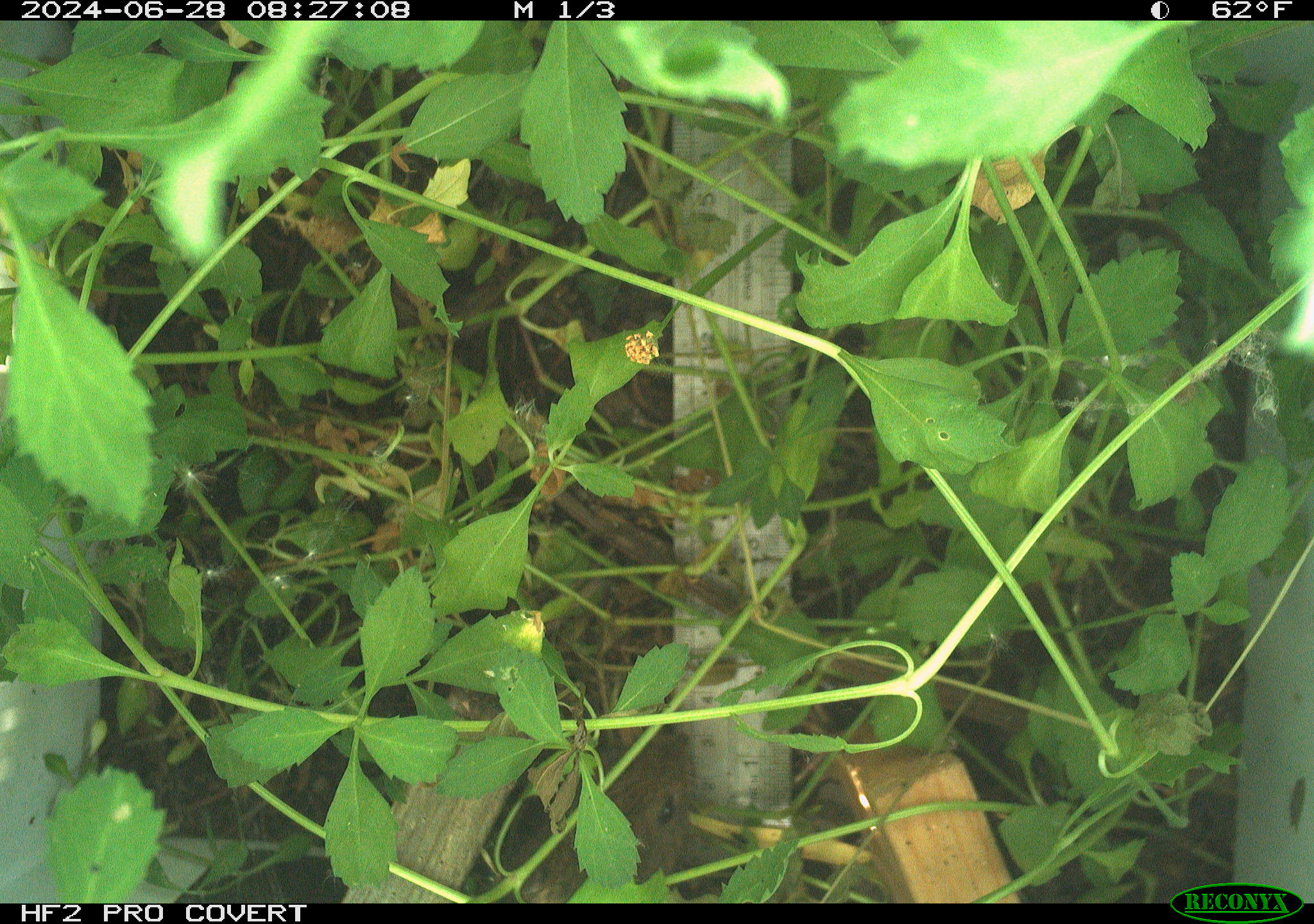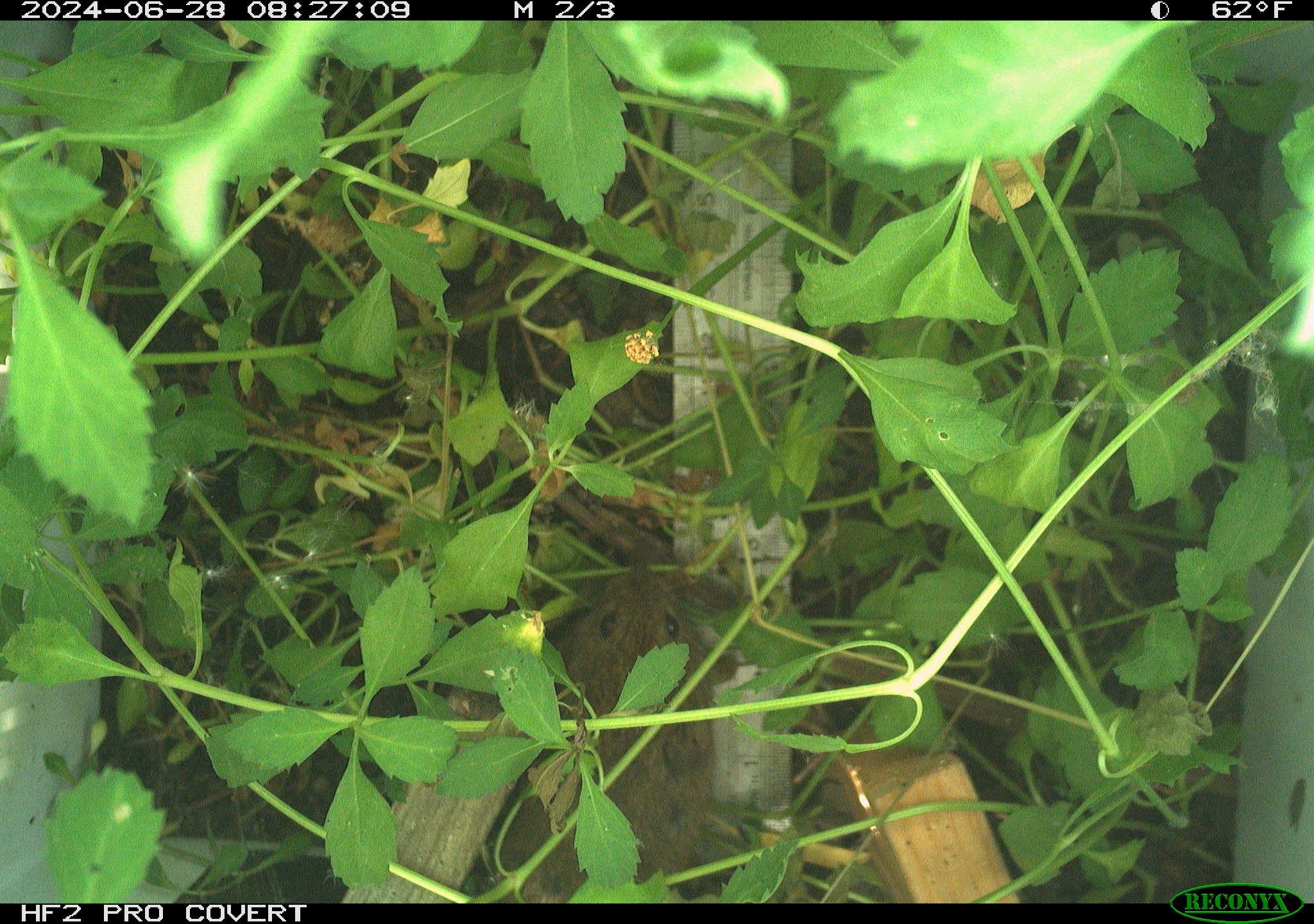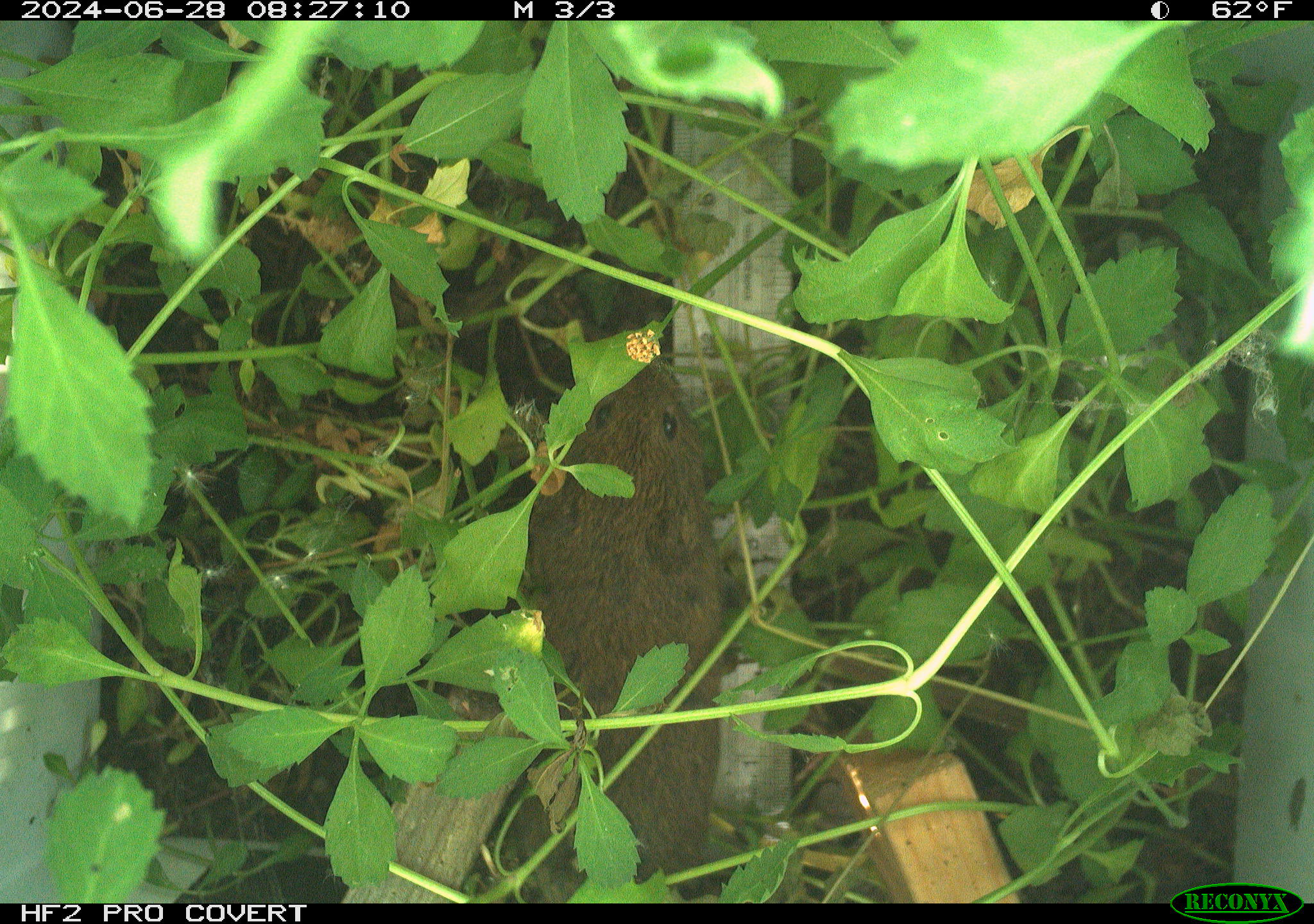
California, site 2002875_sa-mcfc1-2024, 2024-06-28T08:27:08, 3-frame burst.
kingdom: Animalia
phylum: Chordata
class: Mammalia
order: Rodentia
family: Cricetidae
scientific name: Arvicolinae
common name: voles, lemmings, and muskrats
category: arvicolinae subfamily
Arvicolinae subfamily (voles, lemmings, and muskrats) (Arvicolinae).